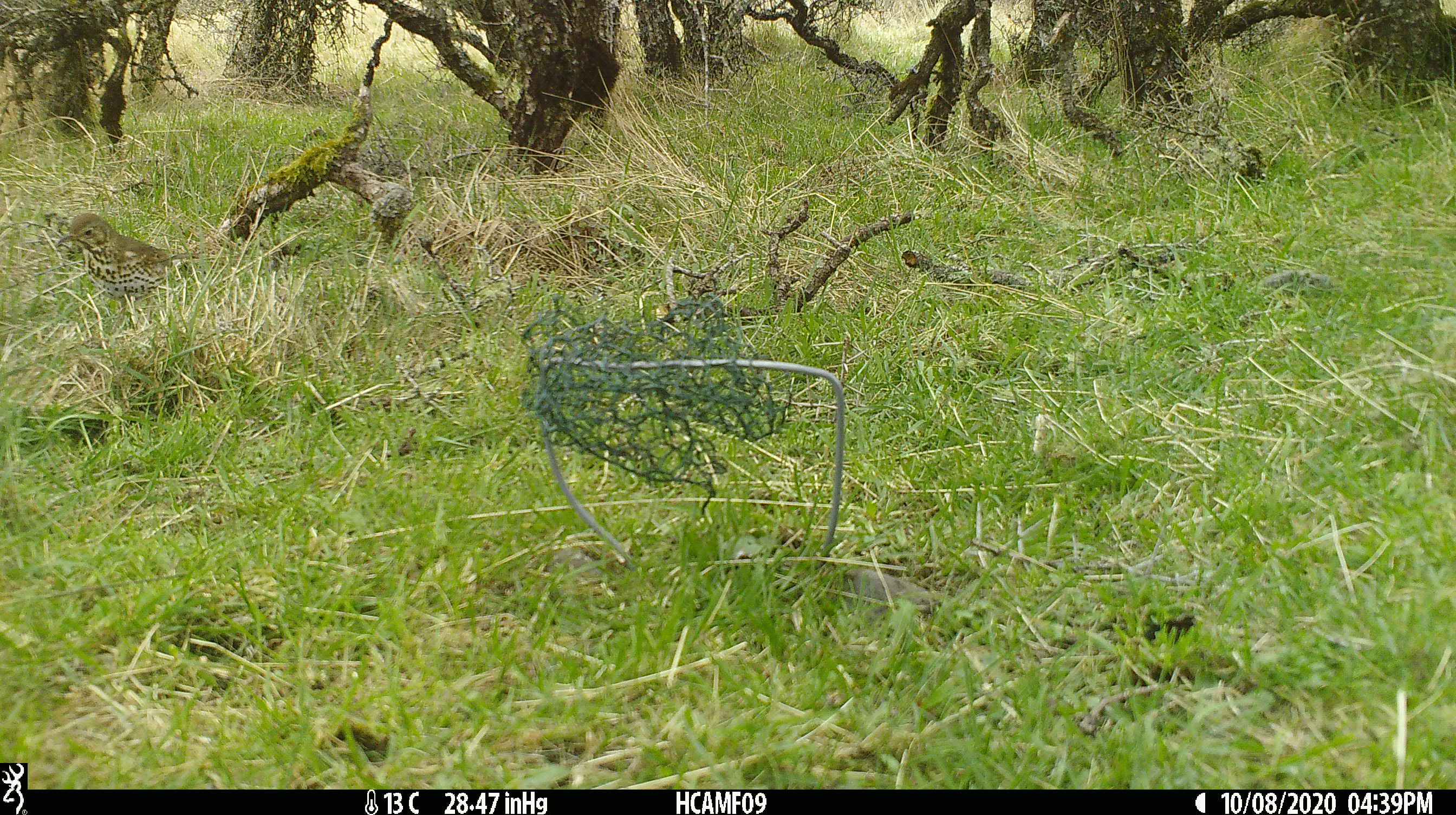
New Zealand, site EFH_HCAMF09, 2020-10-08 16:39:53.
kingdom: Animalia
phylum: Chordata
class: Aves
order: Passeriformes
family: Turdidae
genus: Turdus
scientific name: Turdus philomelos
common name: song thrush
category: thrush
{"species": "thrush (song thrush) (Turdus philomelos)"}